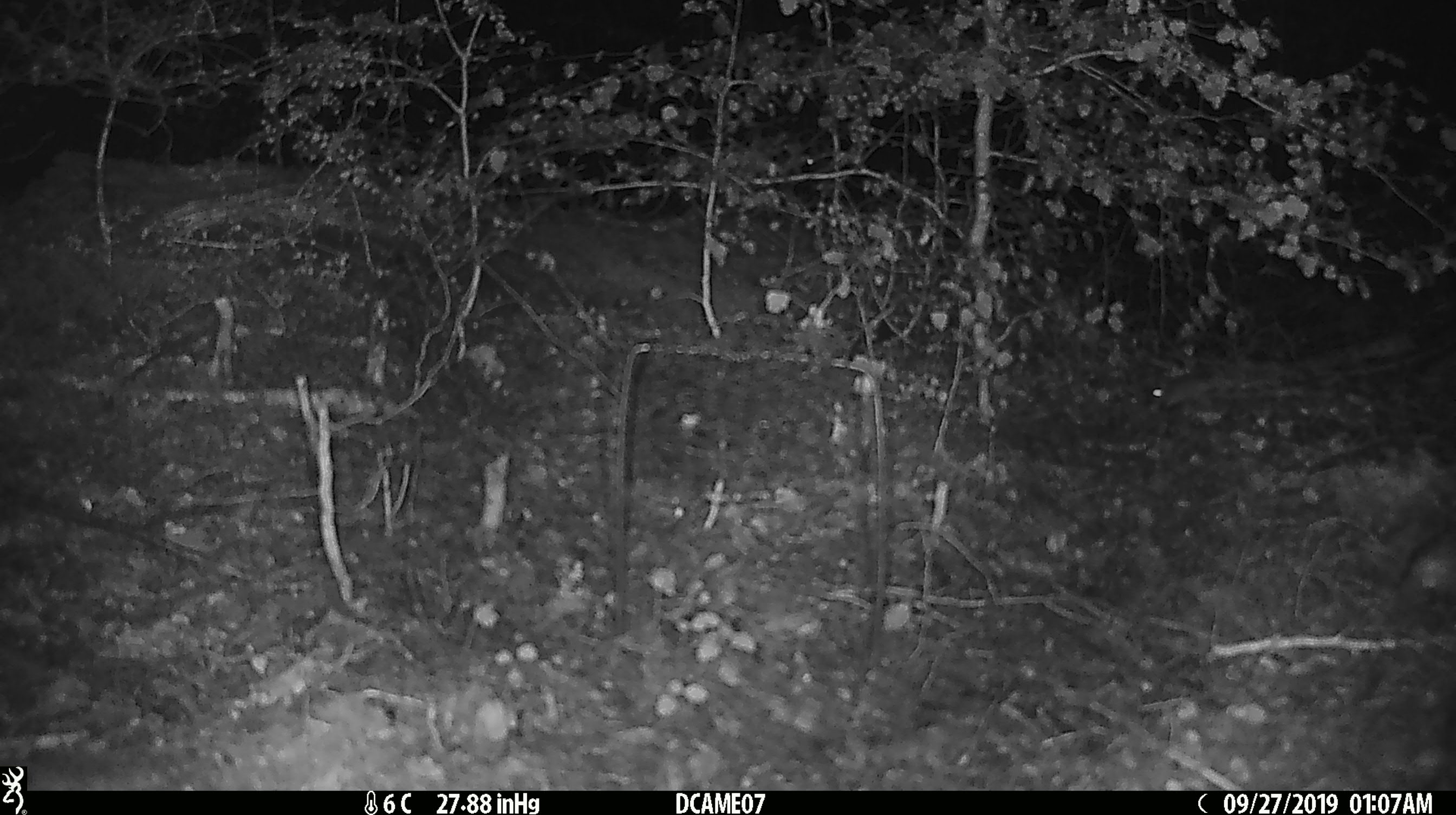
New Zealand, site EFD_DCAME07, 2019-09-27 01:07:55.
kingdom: Animalia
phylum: Chordata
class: Mammalia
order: Rodentia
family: Muridae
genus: Mus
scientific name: Mus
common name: mouse